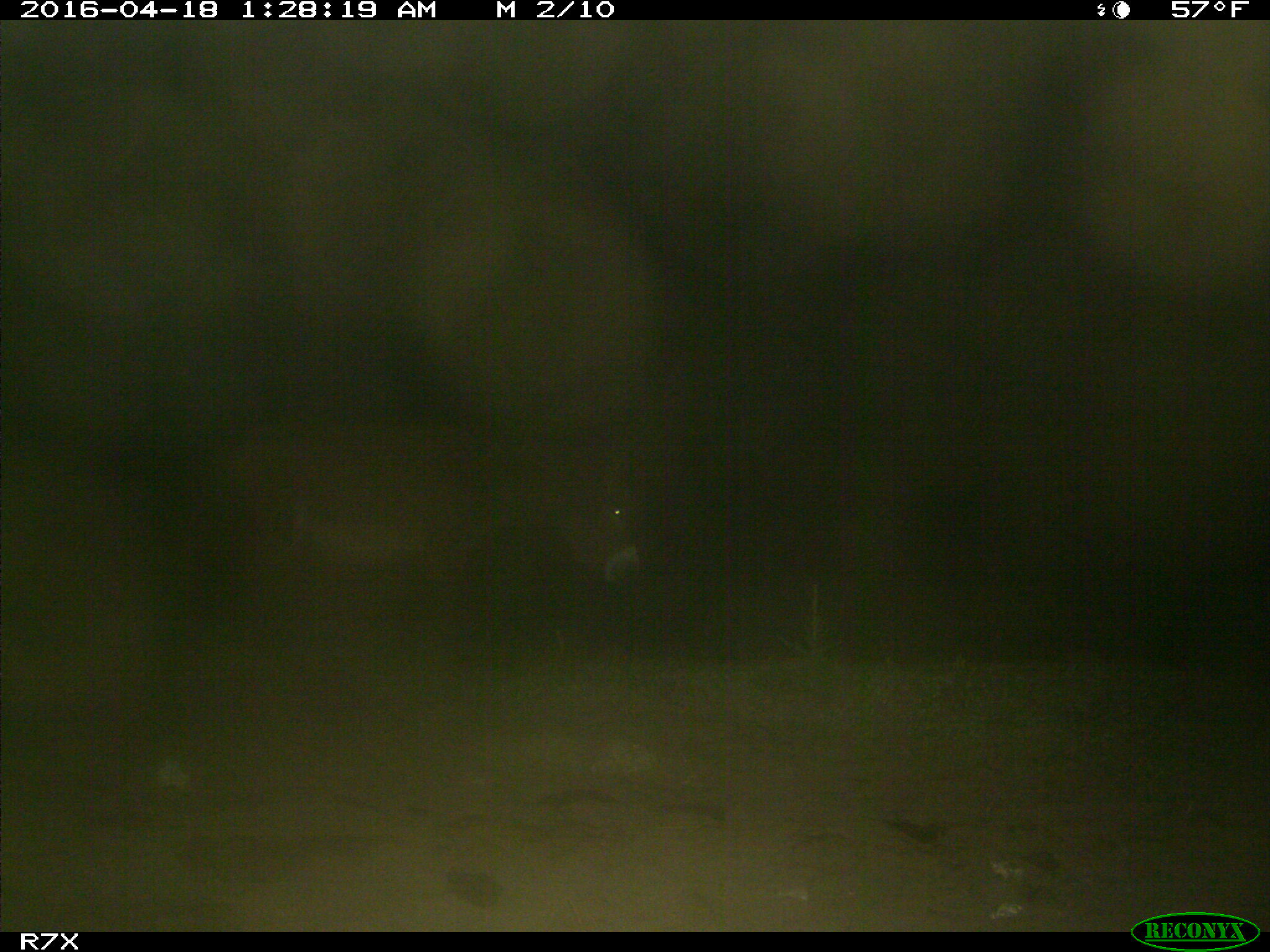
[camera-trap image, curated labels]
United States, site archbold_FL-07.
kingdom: Animalia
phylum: Chordata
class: Mammalia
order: Artiodactyla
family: Bovidae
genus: Bos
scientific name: Bos taurus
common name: domestic cow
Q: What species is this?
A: Bos taurus (domestic cow).